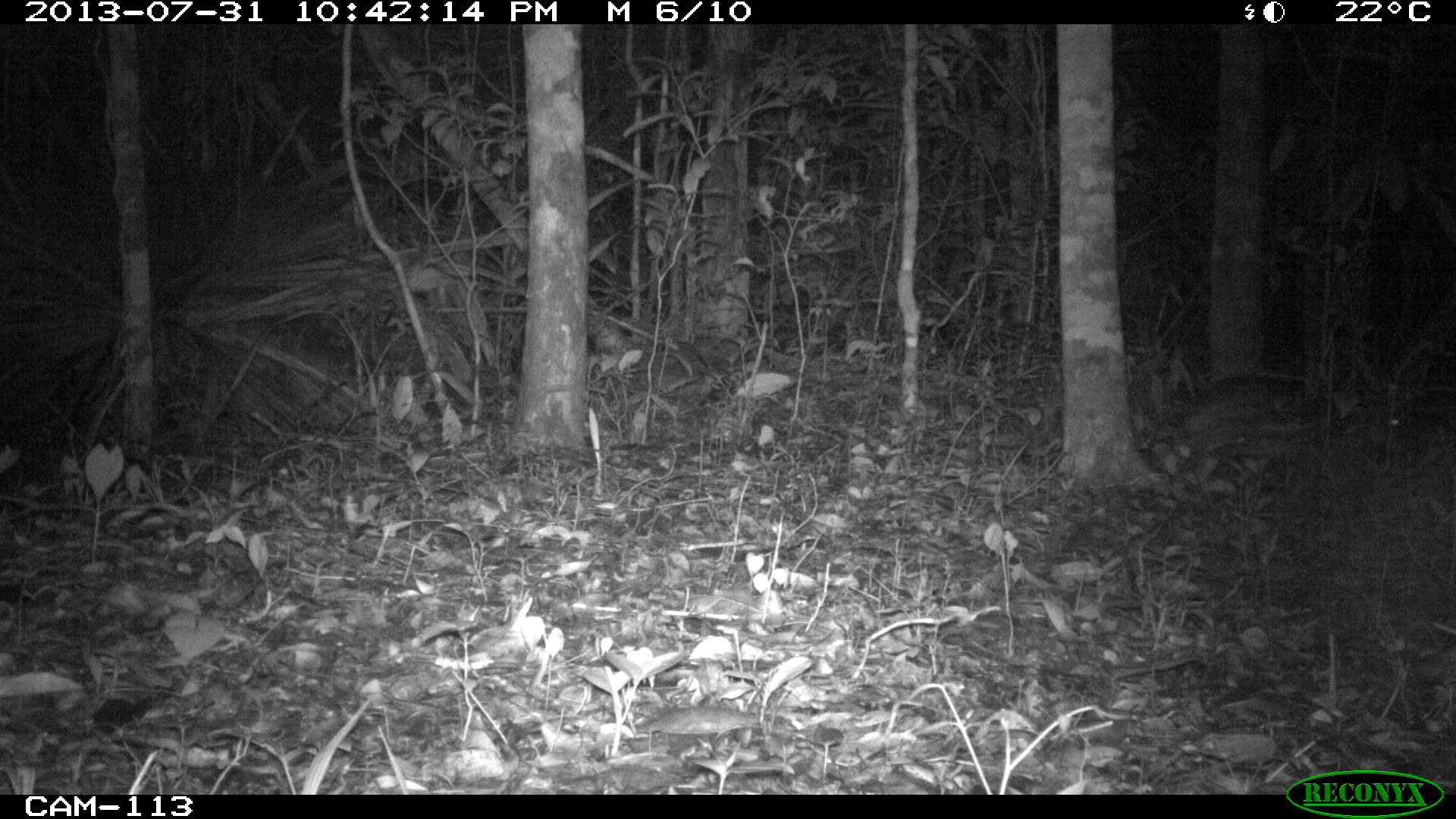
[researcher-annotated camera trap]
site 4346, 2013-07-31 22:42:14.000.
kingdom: Animalia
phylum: Chordata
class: Mammalia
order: Rodentia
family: Cuniculidae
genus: Cuniculus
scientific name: Cuniculus paca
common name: lowland paca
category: agouti paca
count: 1